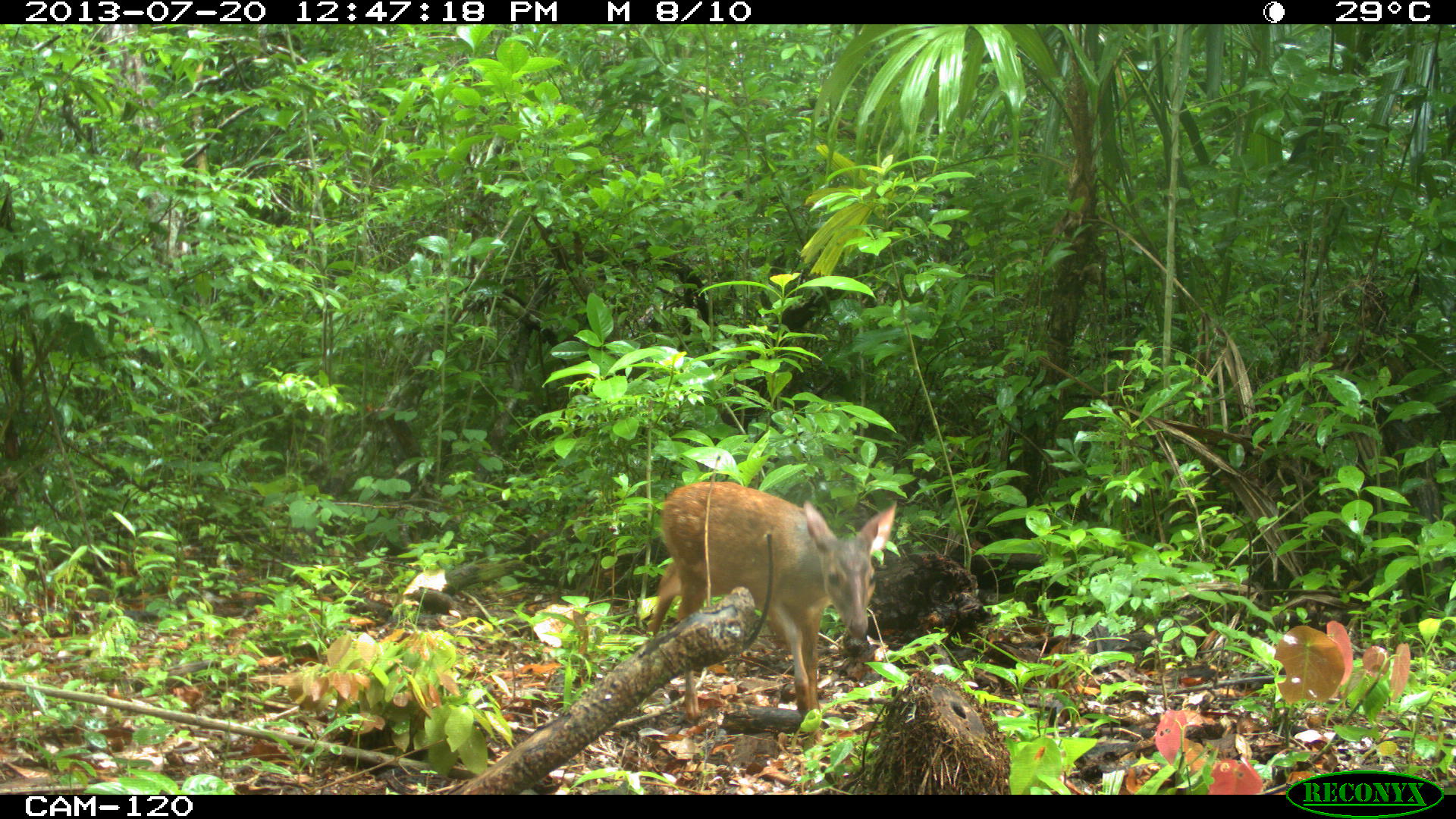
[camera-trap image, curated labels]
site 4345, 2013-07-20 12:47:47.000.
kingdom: Animalia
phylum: Chordata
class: Mammalia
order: Artiodactyla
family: Cervidae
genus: Mazama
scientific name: Mazama temama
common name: central american red brocket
Mazama temama (central american red brocket), count 2.